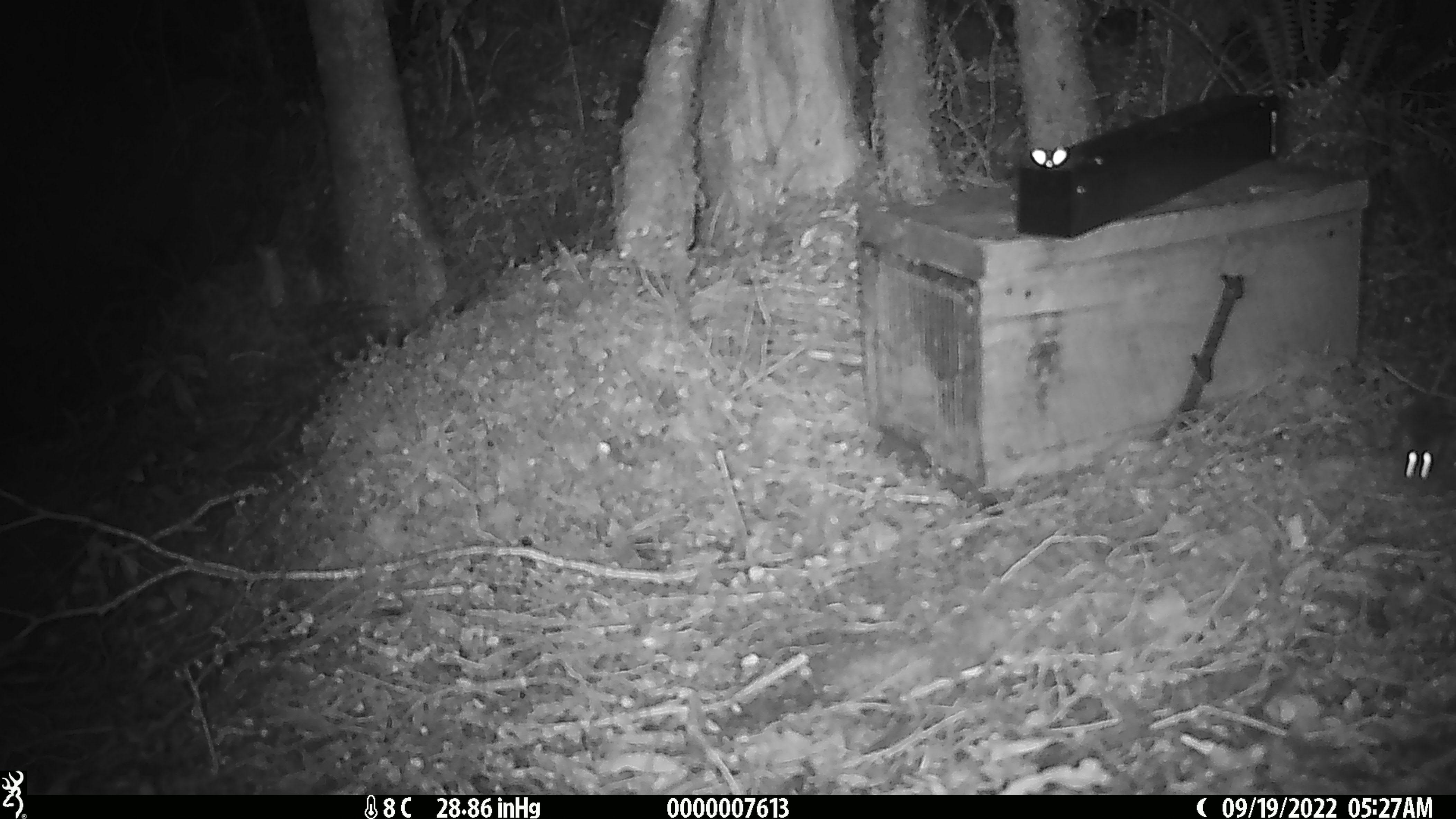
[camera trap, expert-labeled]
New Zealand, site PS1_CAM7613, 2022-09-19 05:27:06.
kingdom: Animalia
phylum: Chordata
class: Mammalia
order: Rodentia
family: Muridae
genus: Mus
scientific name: Mus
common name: mouse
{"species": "mouse (Mus)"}